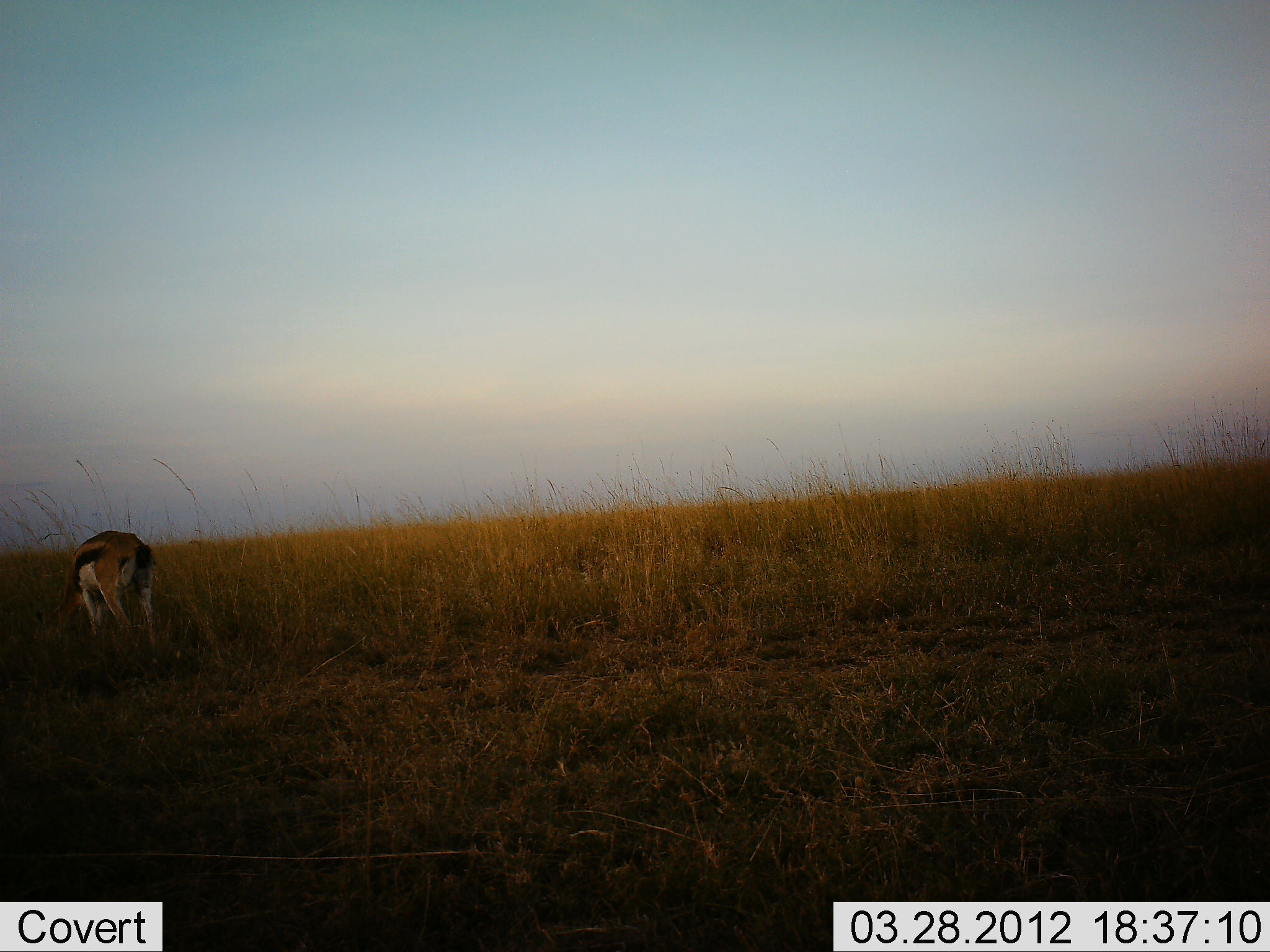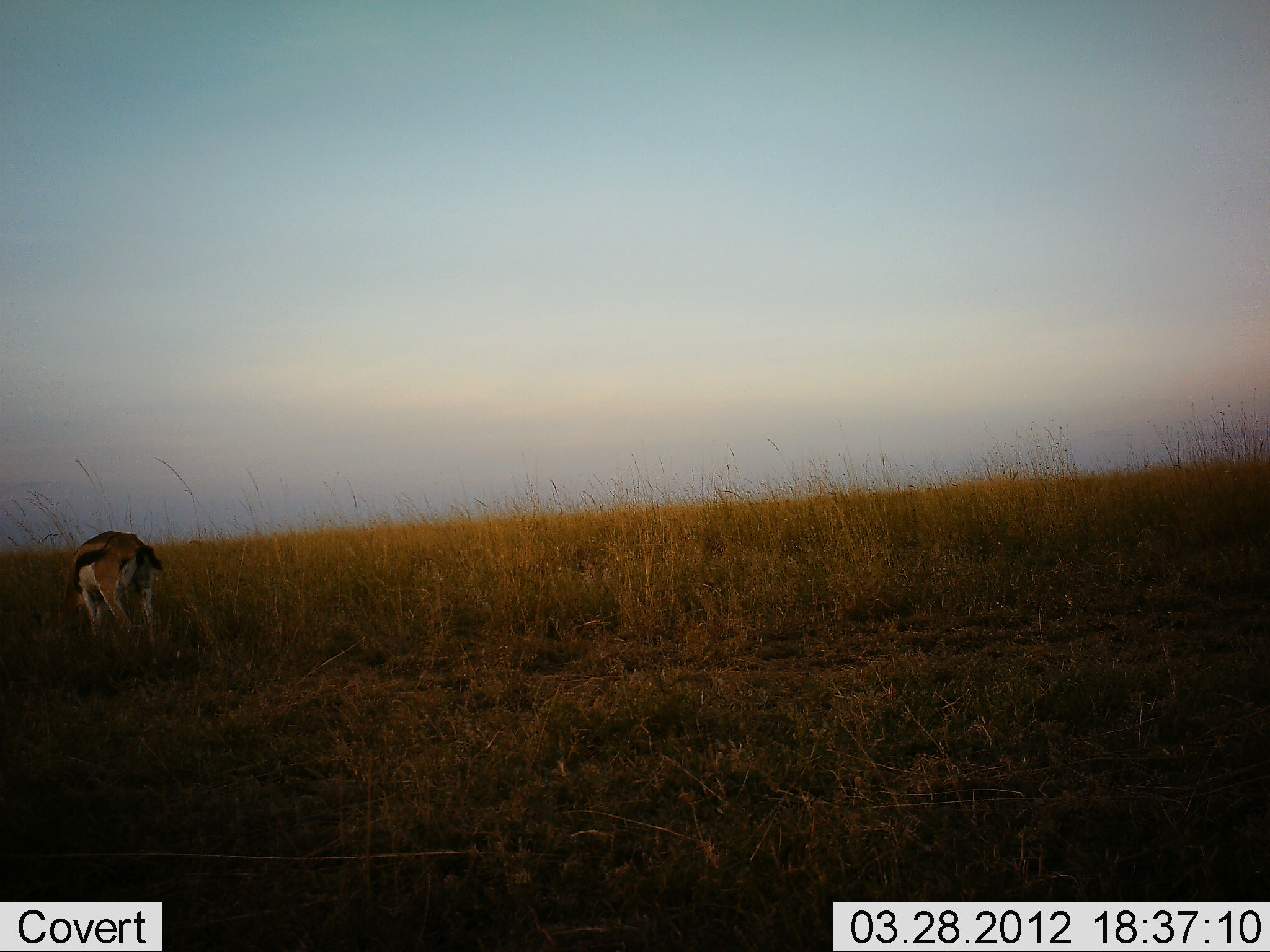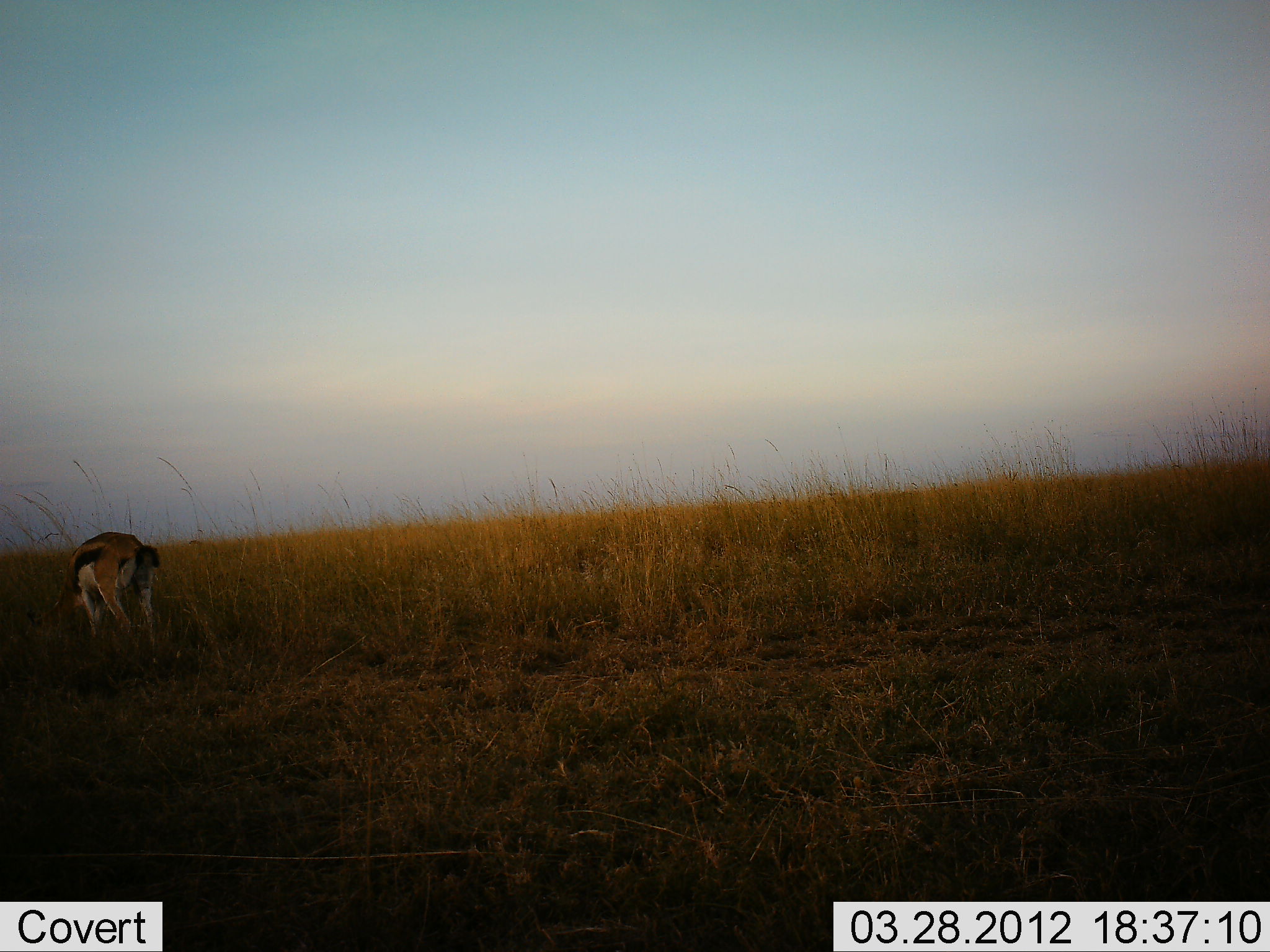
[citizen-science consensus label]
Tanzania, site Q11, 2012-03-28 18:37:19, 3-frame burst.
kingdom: Animalia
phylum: Chordata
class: Mammalia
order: Artiodactyla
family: Bovidae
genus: Eudorcas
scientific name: Eudorcas thomsonii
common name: thomson's gazelle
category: gazellethomsons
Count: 1.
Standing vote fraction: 31%.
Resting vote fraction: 0%.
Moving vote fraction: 12%.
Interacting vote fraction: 0%.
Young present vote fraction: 0%.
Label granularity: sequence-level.